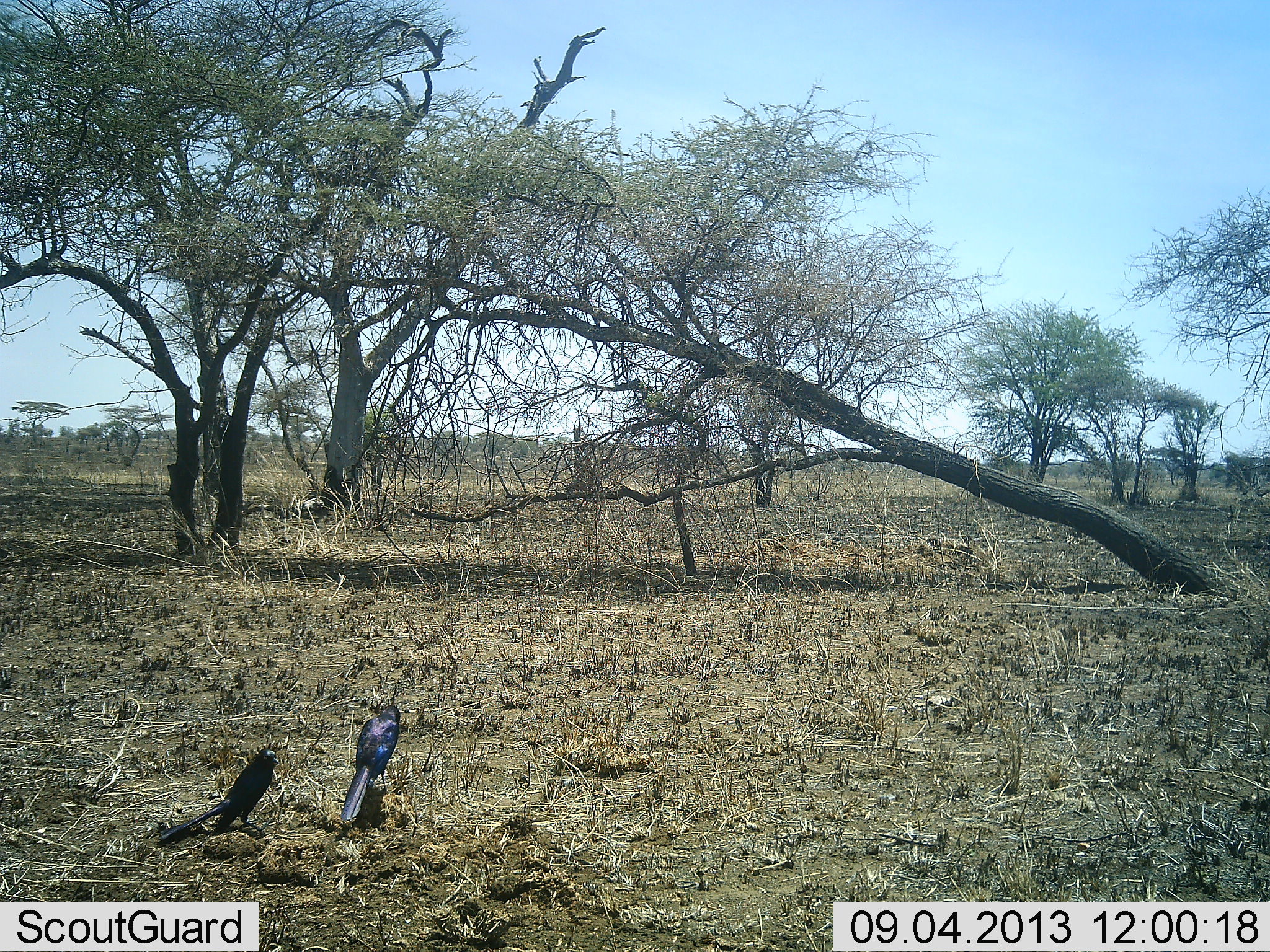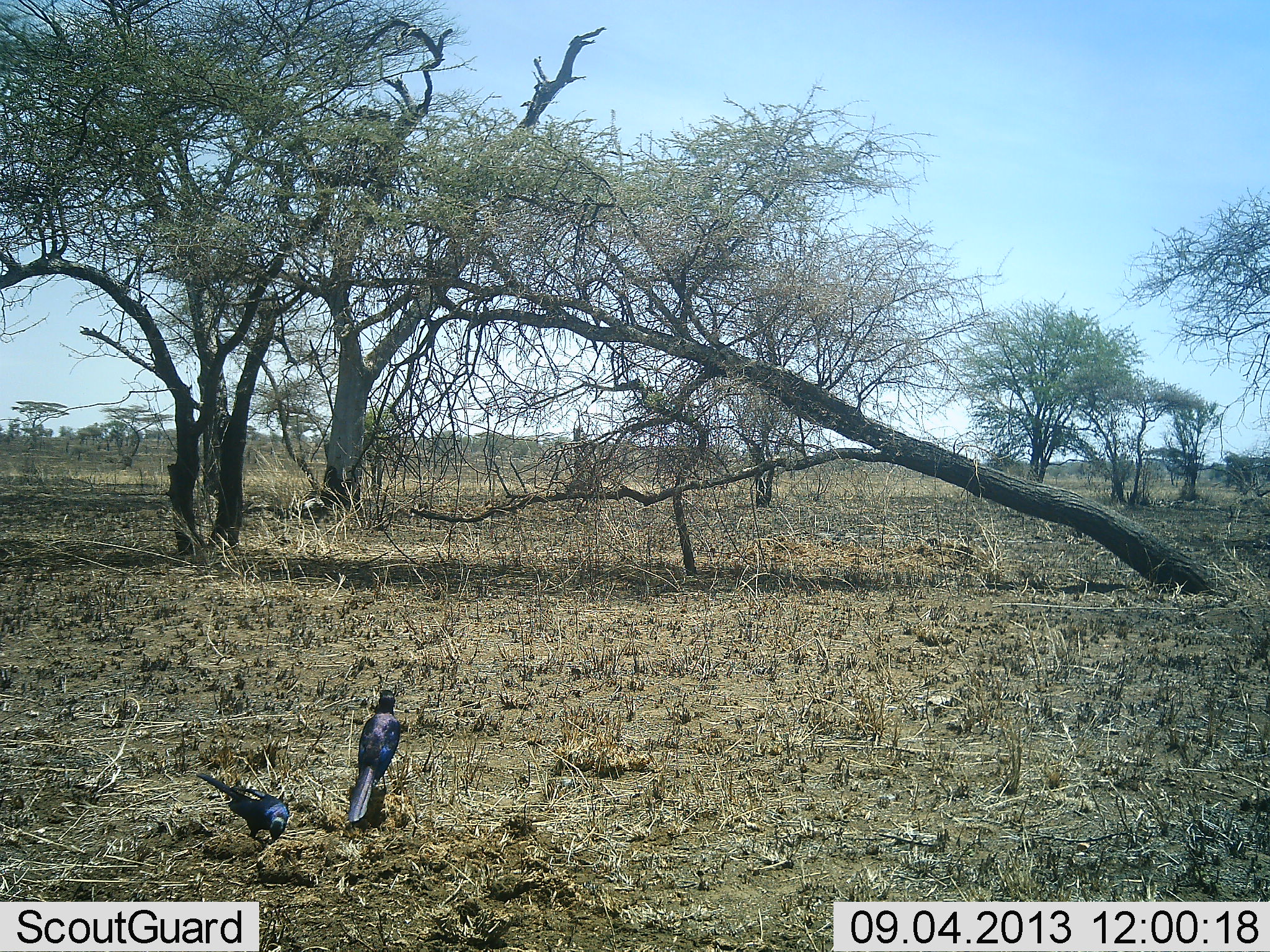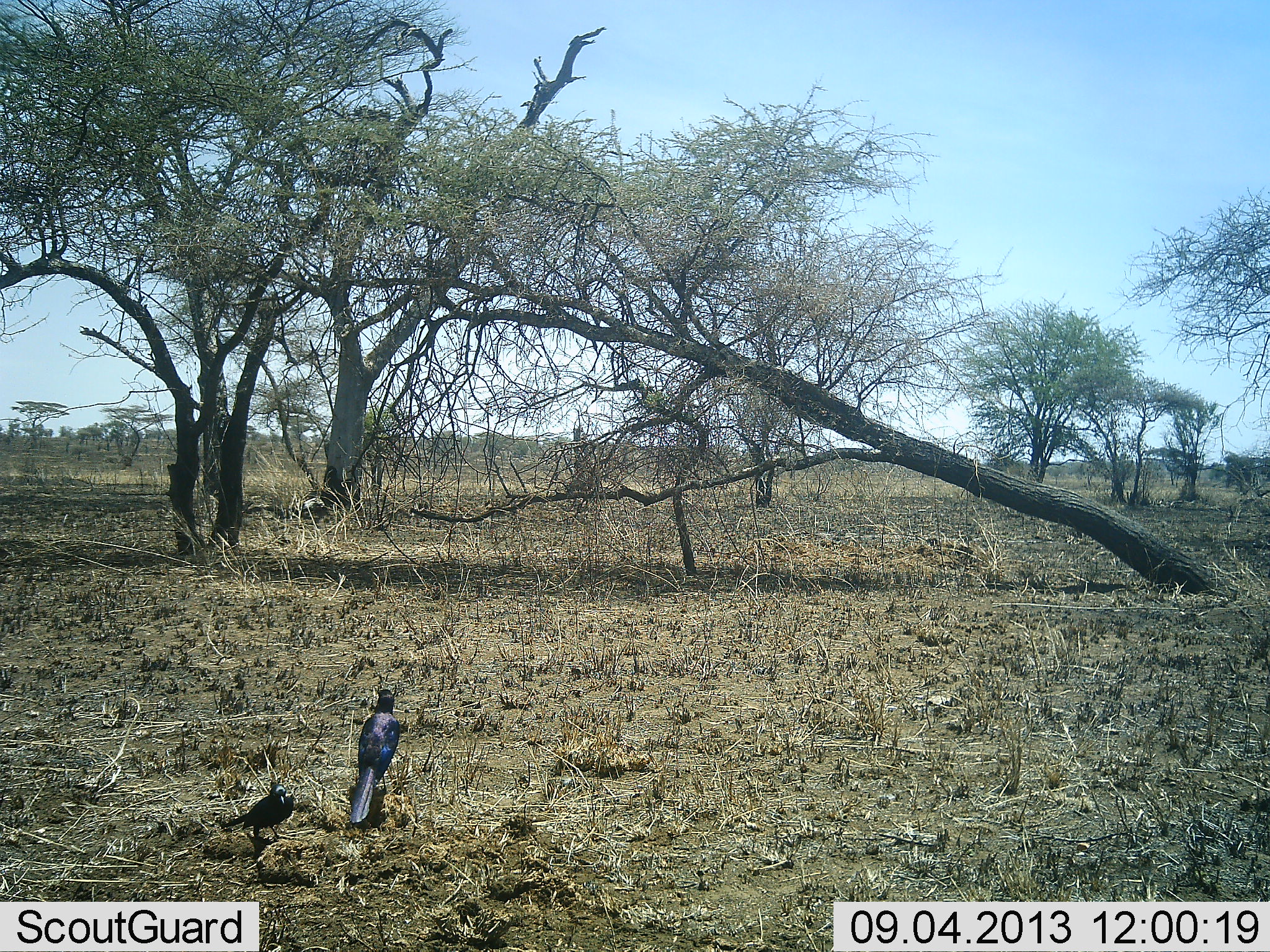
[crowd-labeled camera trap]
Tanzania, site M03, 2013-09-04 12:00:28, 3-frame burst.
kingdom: Animalia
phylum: Chordata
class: Aves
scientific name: Aves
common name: bird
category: otherbird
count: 2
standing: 76%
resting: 8%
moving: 3%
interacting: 0%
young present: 0%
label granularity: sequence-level